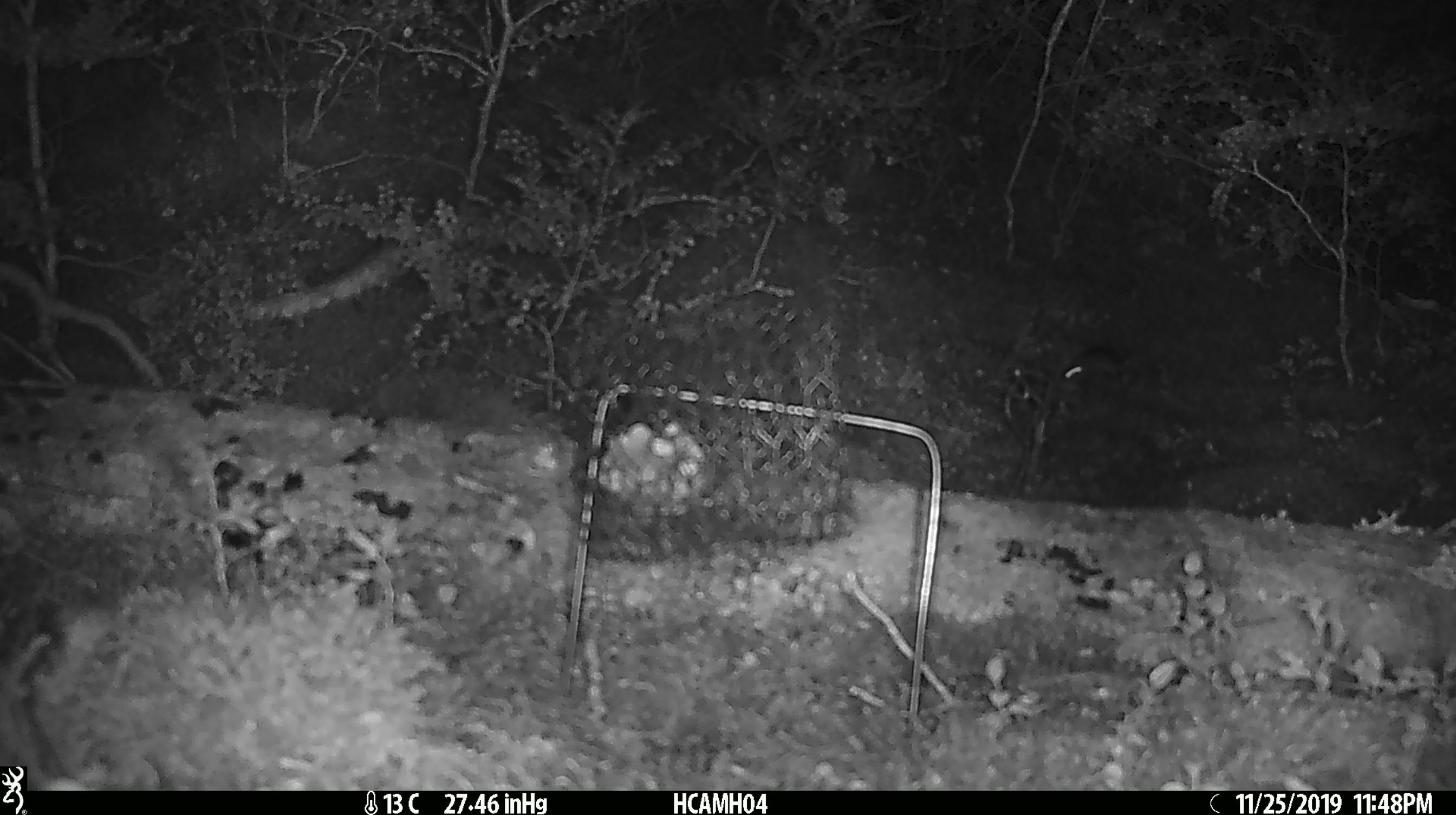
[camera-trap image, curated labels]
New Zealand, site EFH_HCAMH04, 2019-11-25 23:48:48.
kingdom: Animalia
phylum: Chordata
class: Mammalia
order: Rodentia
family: Muridae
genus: Mus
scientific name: Mus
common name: mouse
Mouse (Mus).